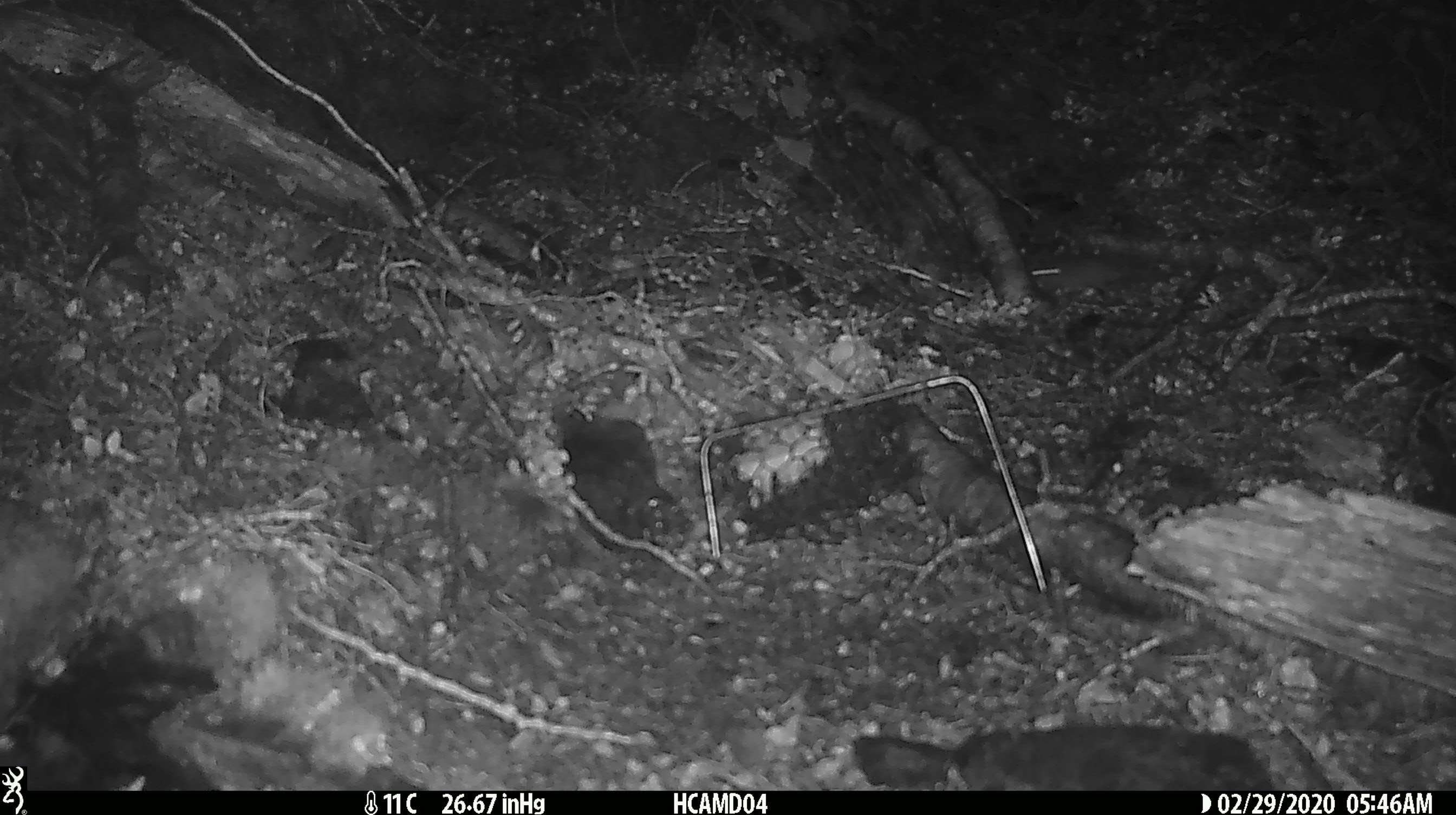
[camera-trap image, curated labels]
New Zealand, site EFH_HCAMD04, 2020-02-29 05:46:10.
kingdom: Animalia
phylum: Chordata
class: Mammalia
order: Rodentia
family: Muridae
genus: Mus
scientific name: Mus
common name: mouse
Mouse (Mus).